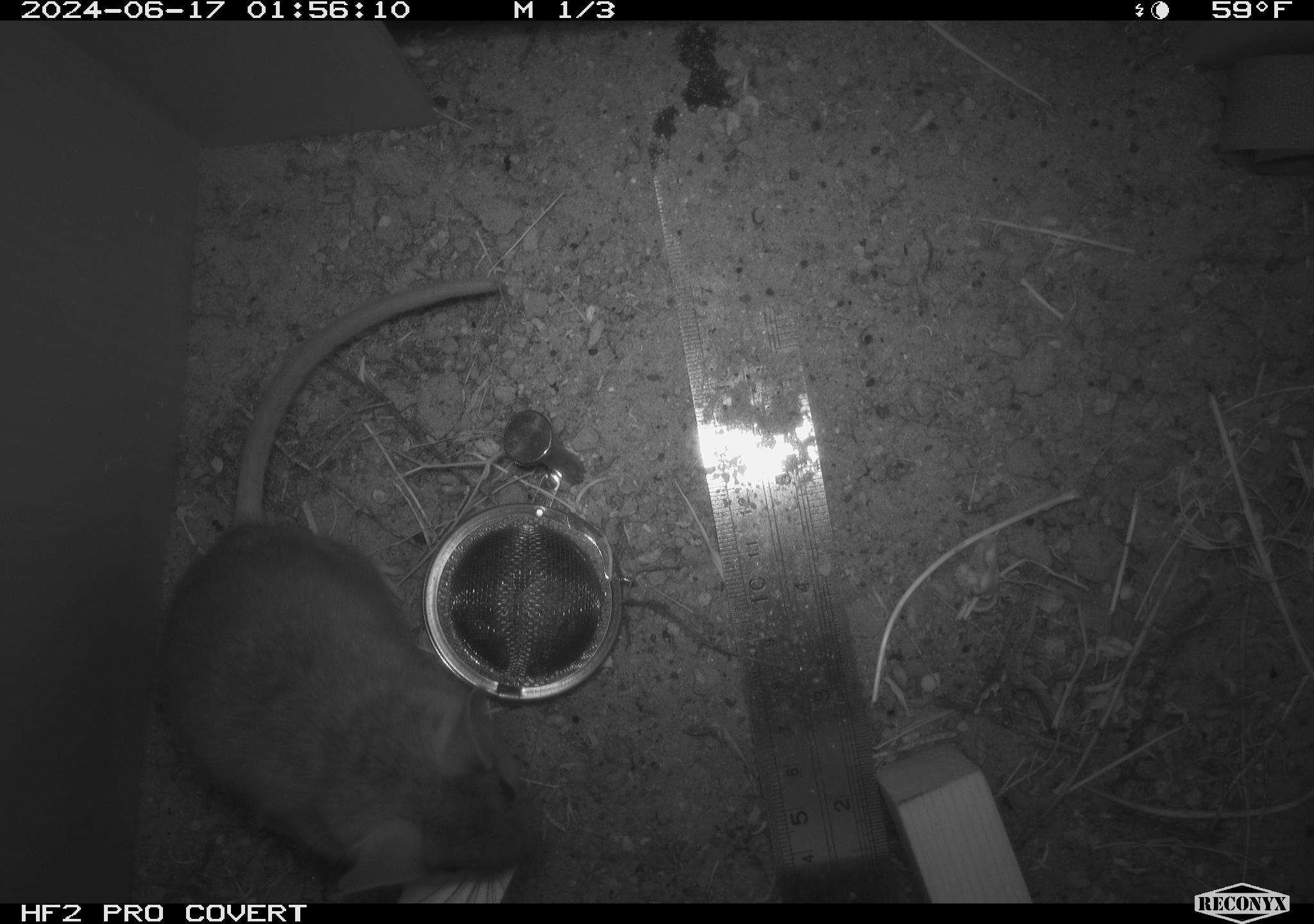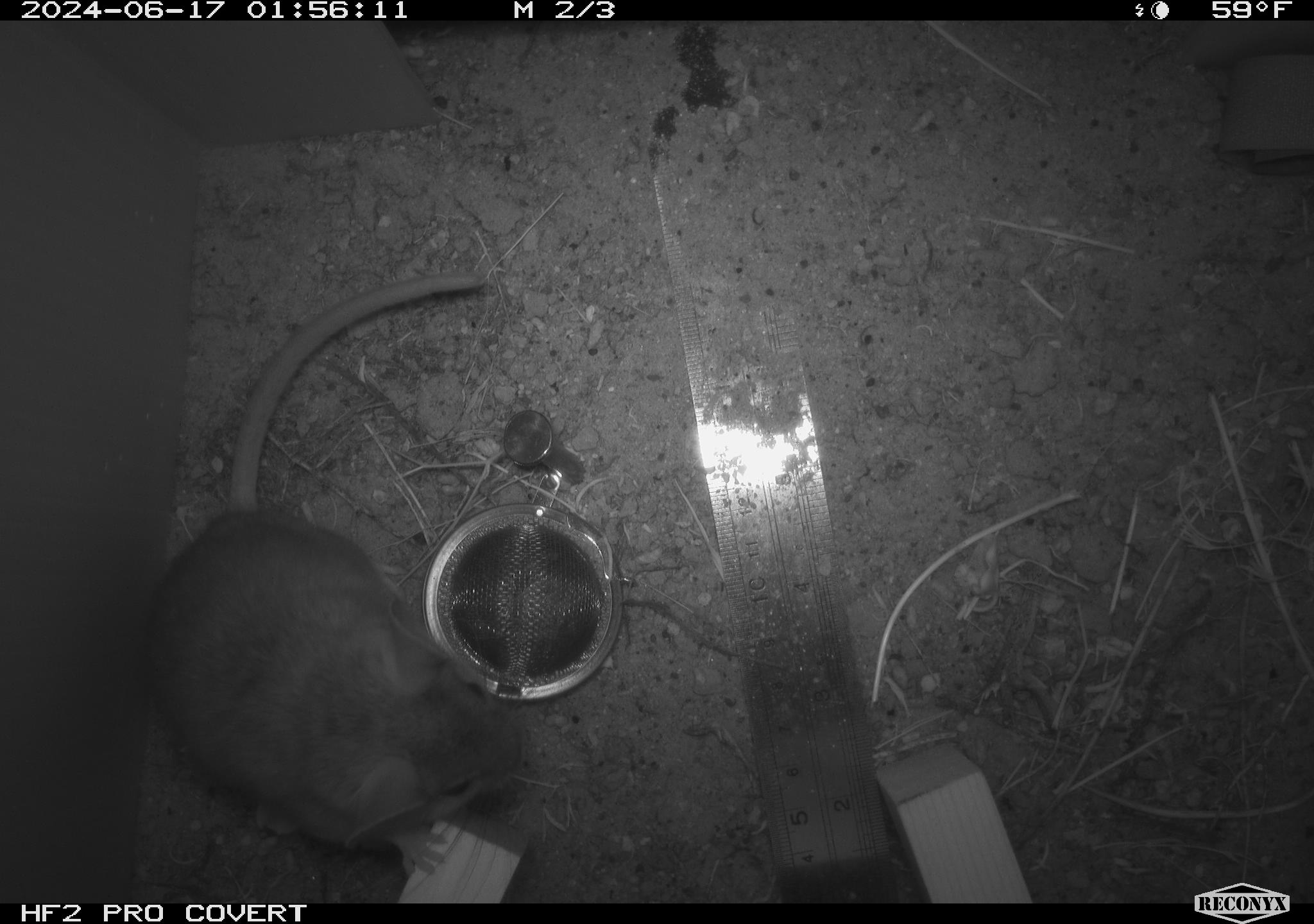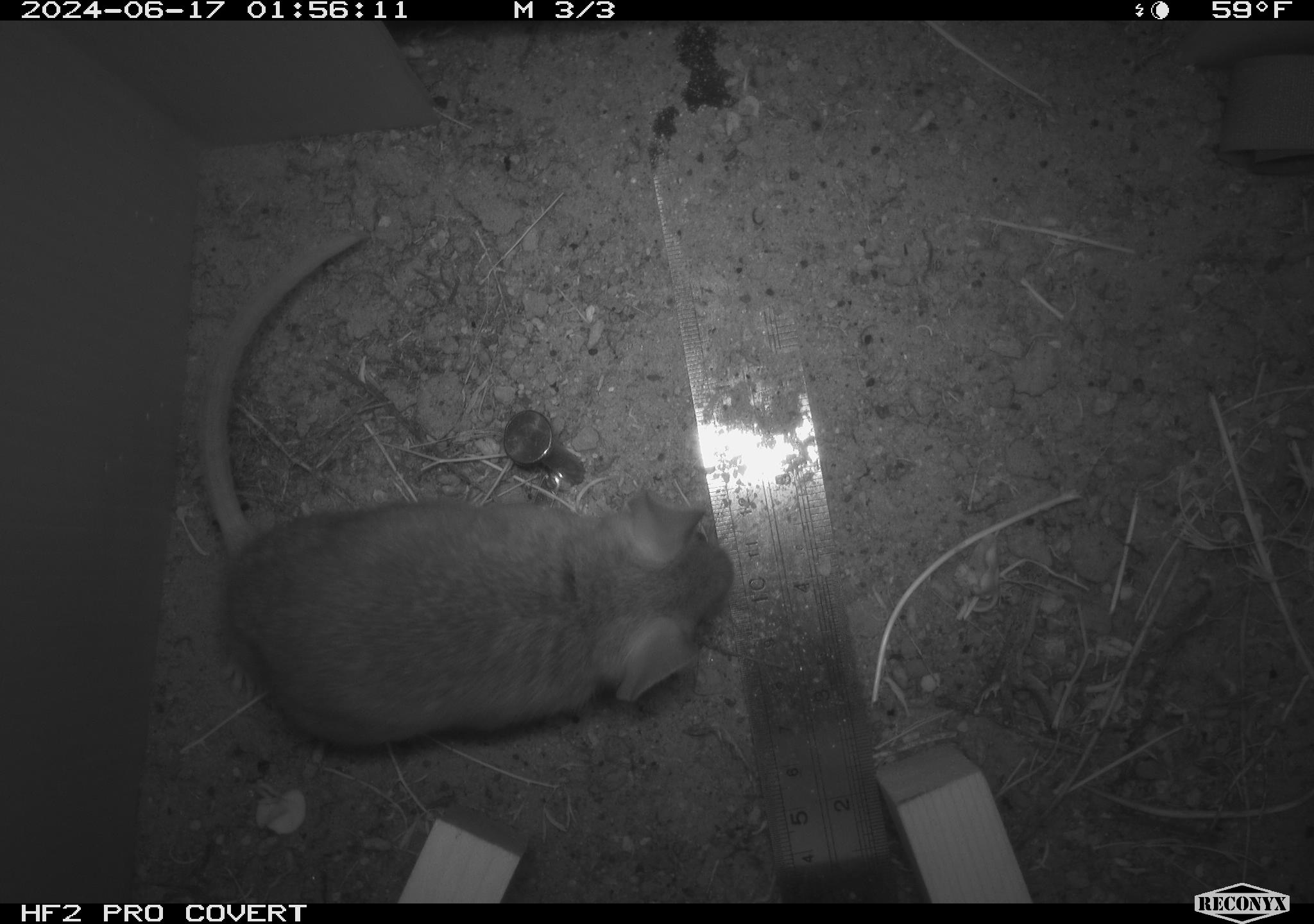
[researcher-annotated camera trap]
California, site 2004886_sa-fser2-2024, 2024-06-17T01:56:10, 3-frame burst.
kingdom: Animalia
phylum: Chordata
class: Mammalia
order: Rodentia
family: Cricetidae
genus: Neotoma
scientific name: Neotoma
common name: pack rat or woodrat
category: neotoma species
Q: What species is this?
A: Neotoma species (pack rat or woodrat) (Neotoma).